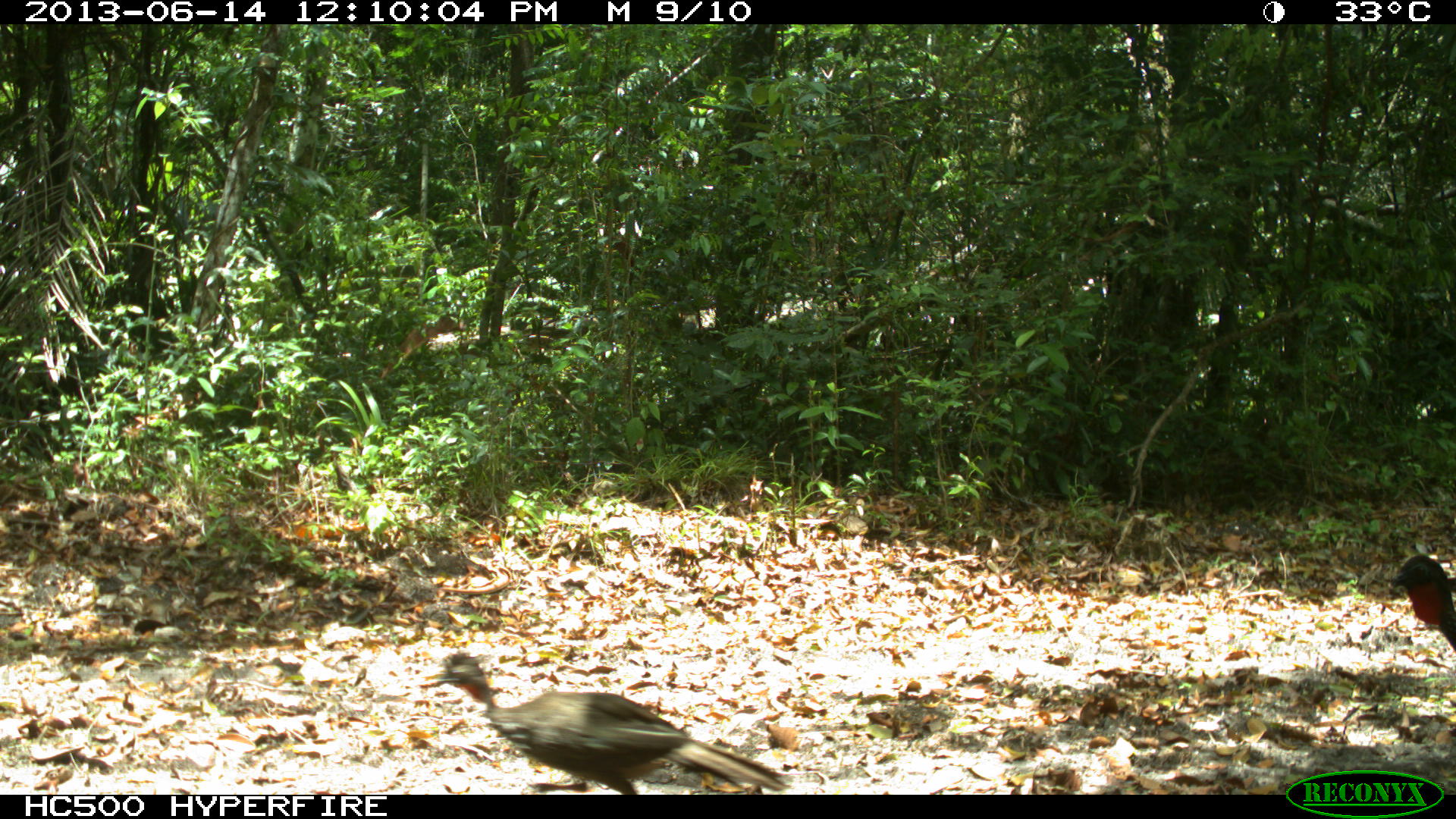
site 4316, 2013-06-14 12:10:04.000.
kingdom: Animalia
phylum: Chordata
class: Aves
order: Galliformes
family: Cracidae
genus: Penelope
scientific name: Penelope purpurascens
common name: crested guan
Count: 3.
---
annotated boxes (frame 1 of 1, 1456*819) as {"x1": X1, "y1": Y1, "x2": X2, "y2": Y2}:
penelope purpurascens: {"x1": 415, "y1": 646, "x2": 792, "y2": 794}; {"x1": 1387, "y1": 554, "x2": 1456, "y2": 655}